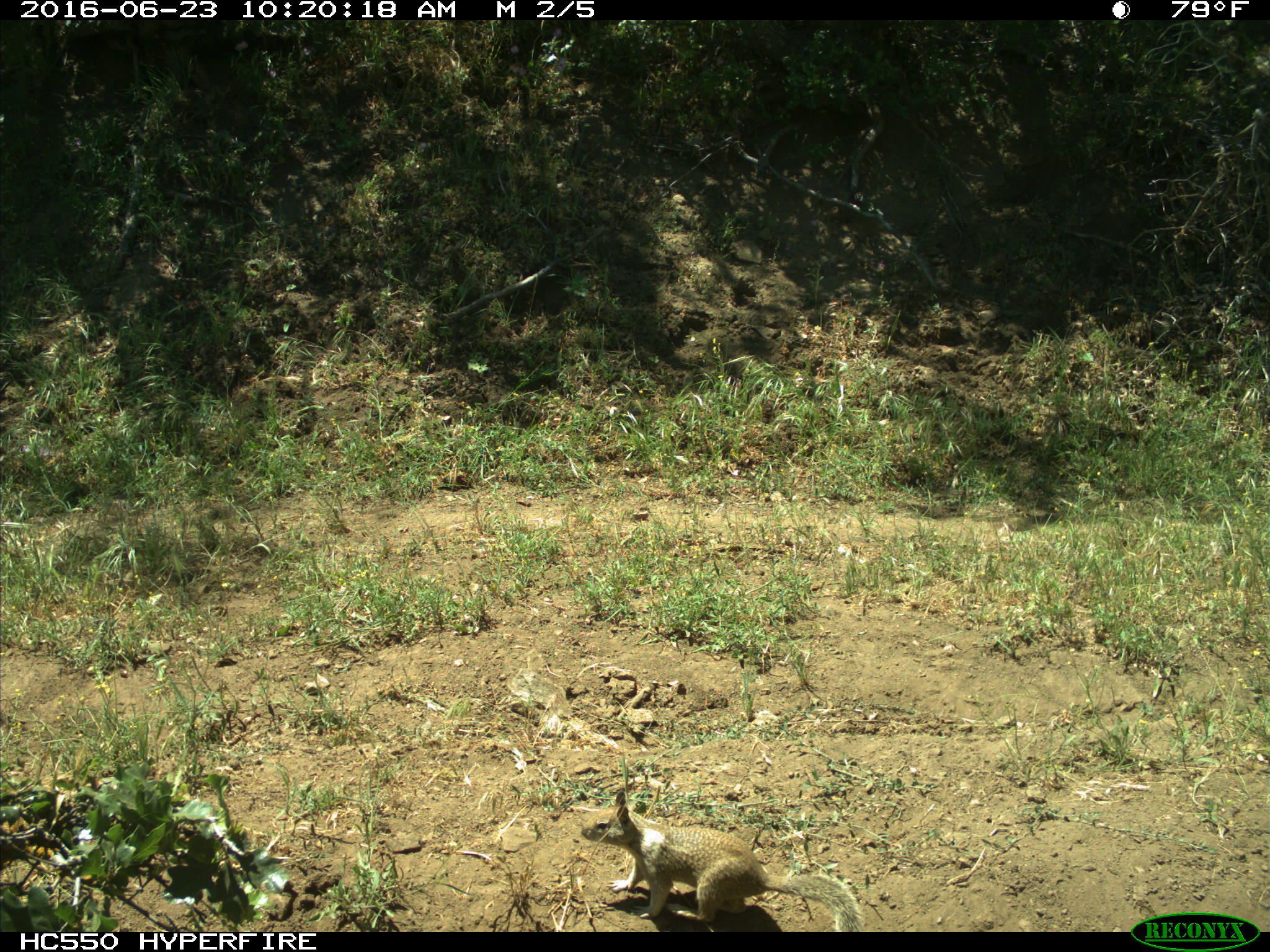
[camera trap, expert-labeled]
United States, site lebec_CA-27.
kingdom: Animalia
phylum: Chordata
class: Mammalia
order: Rodentia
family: Sciuridae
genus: Otospermophilus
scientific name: Otospermophilus beecheyi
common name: california ground squirrel